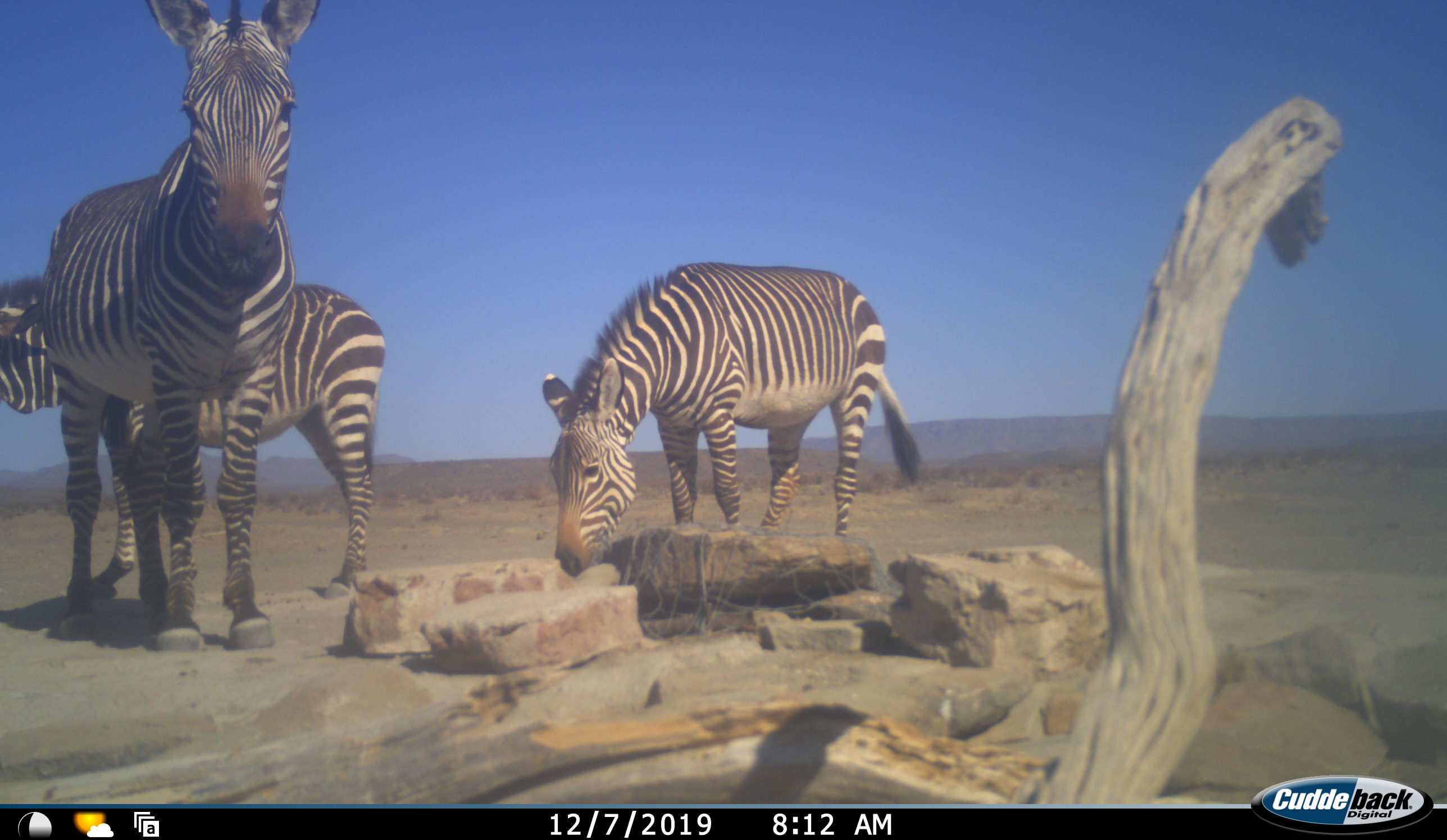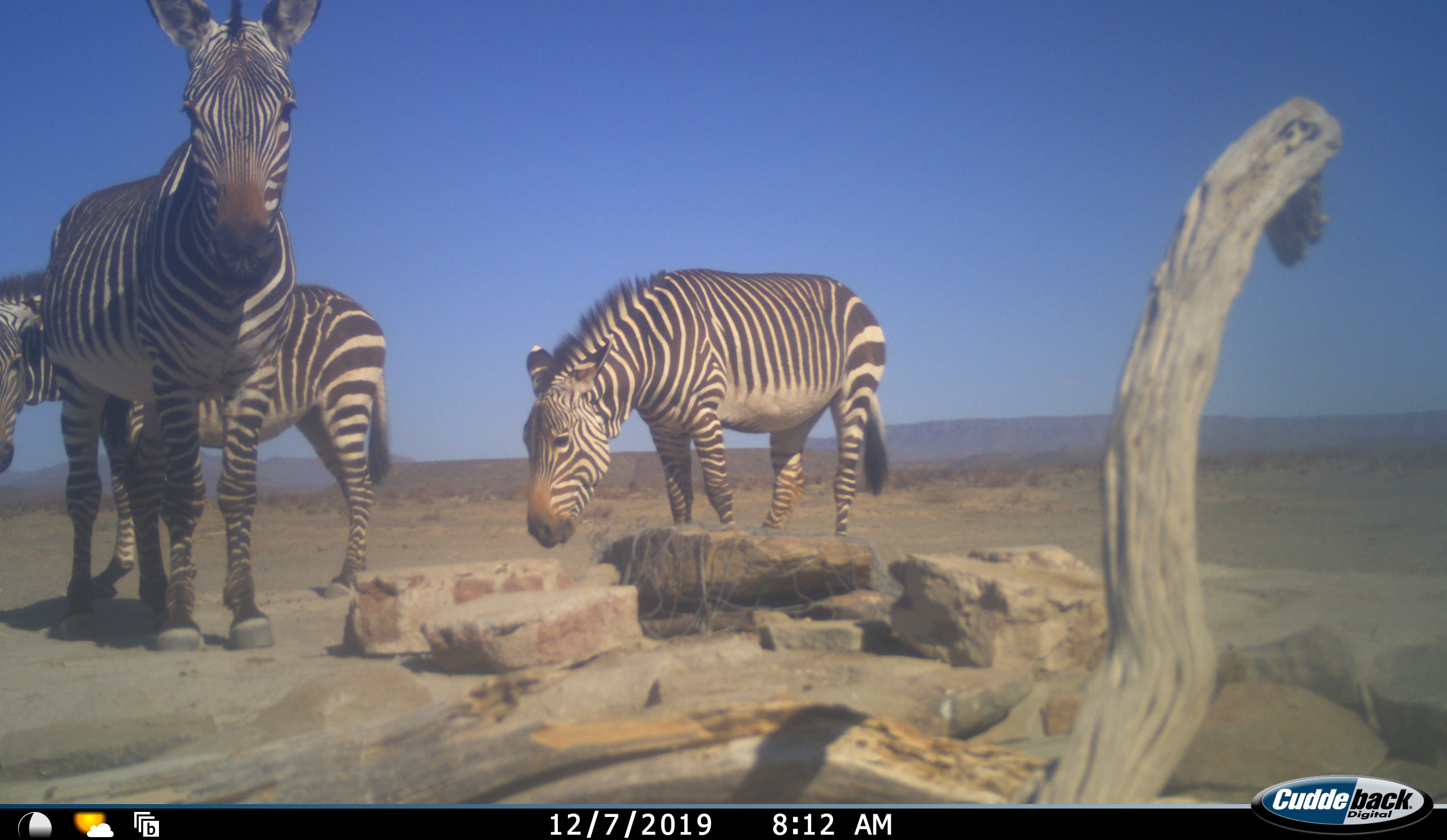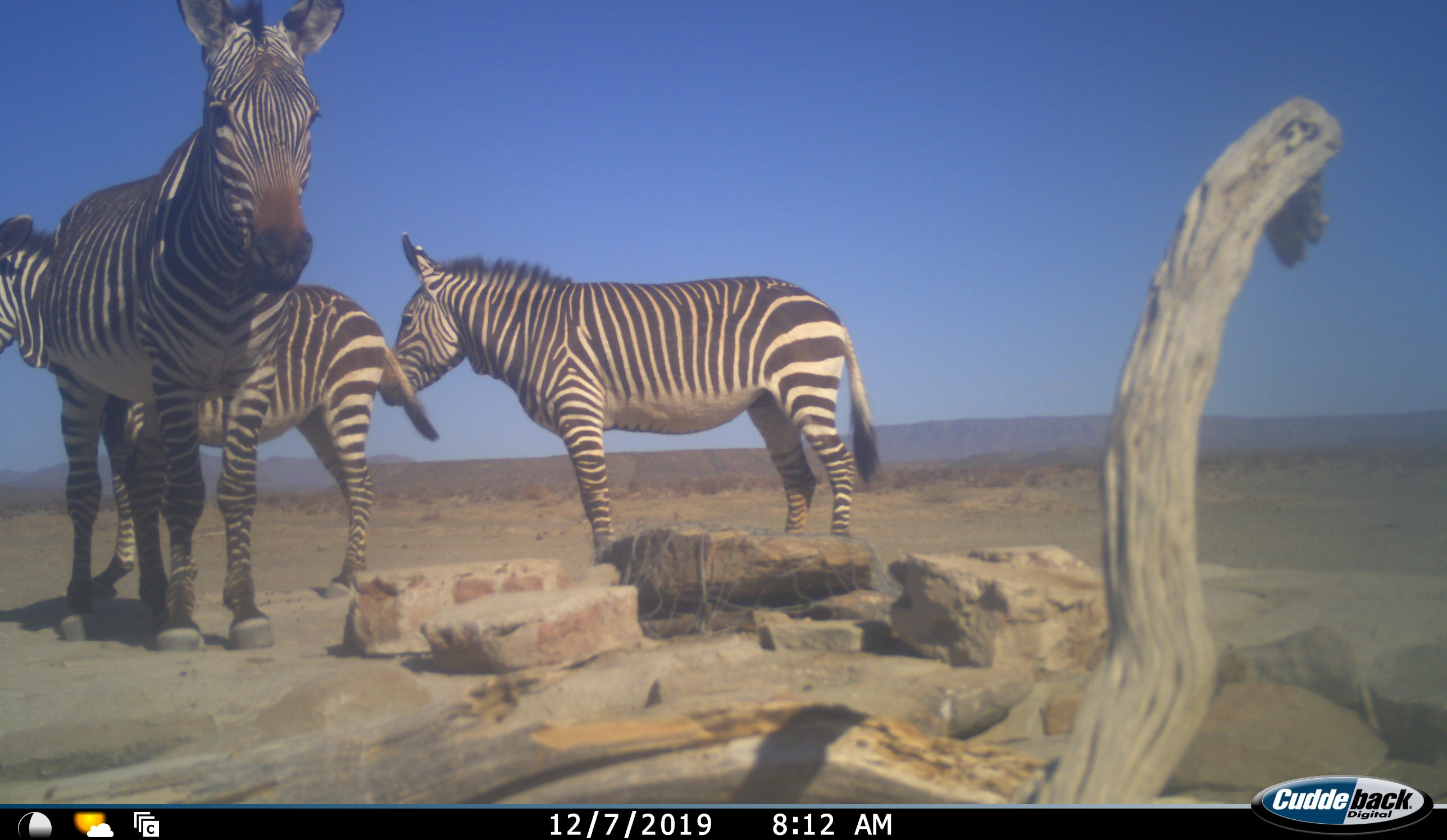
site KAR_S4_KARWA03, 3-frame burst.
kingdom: Animalia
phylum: Chordata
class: Mammalia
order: Perissodactyla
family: Equidae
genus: Equus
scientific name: Equus zebra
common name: mountain zebra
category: zebramountain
Zebramountain (mountain zebra) (Equus zebra), count 3. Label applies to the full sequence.